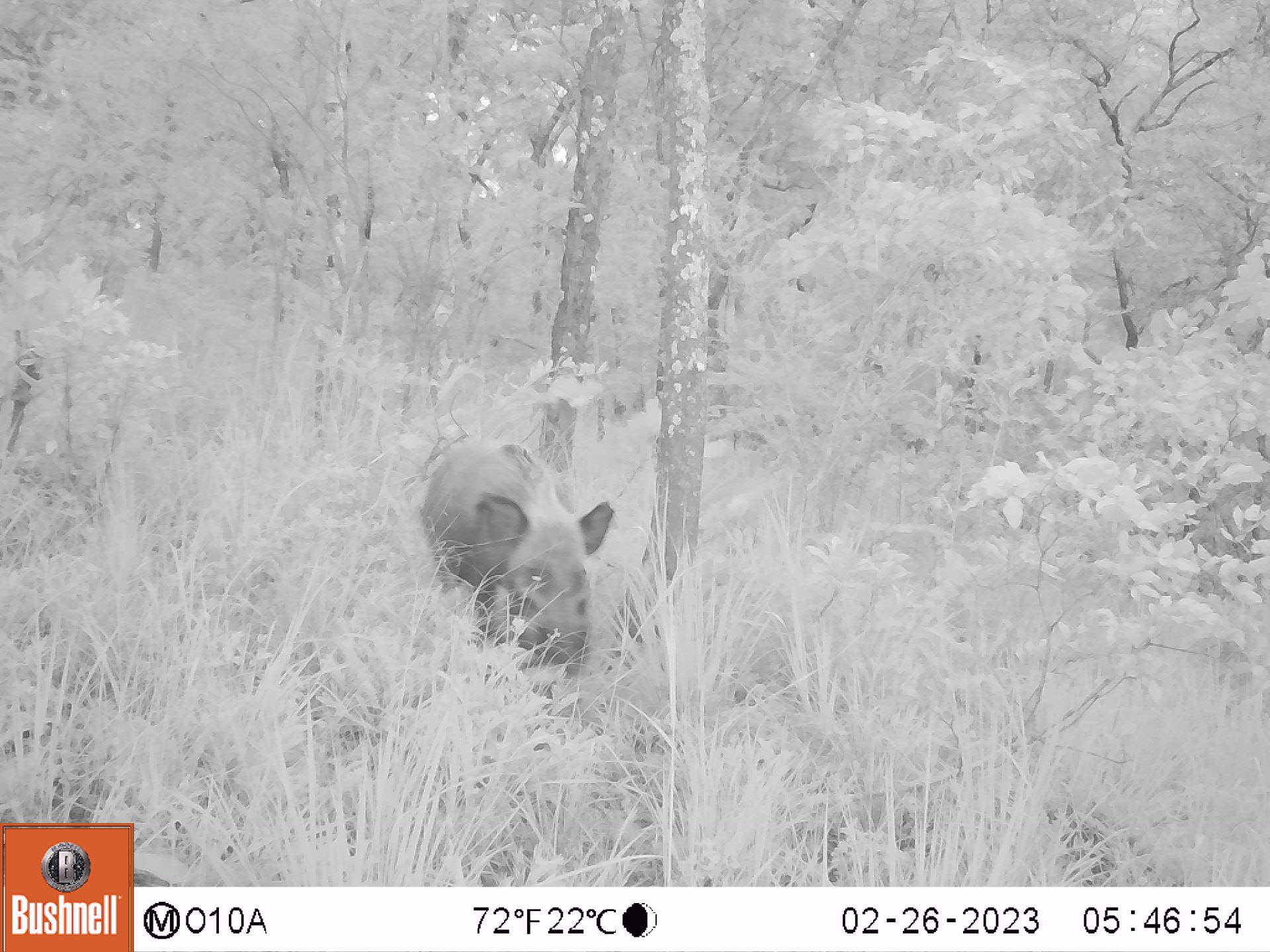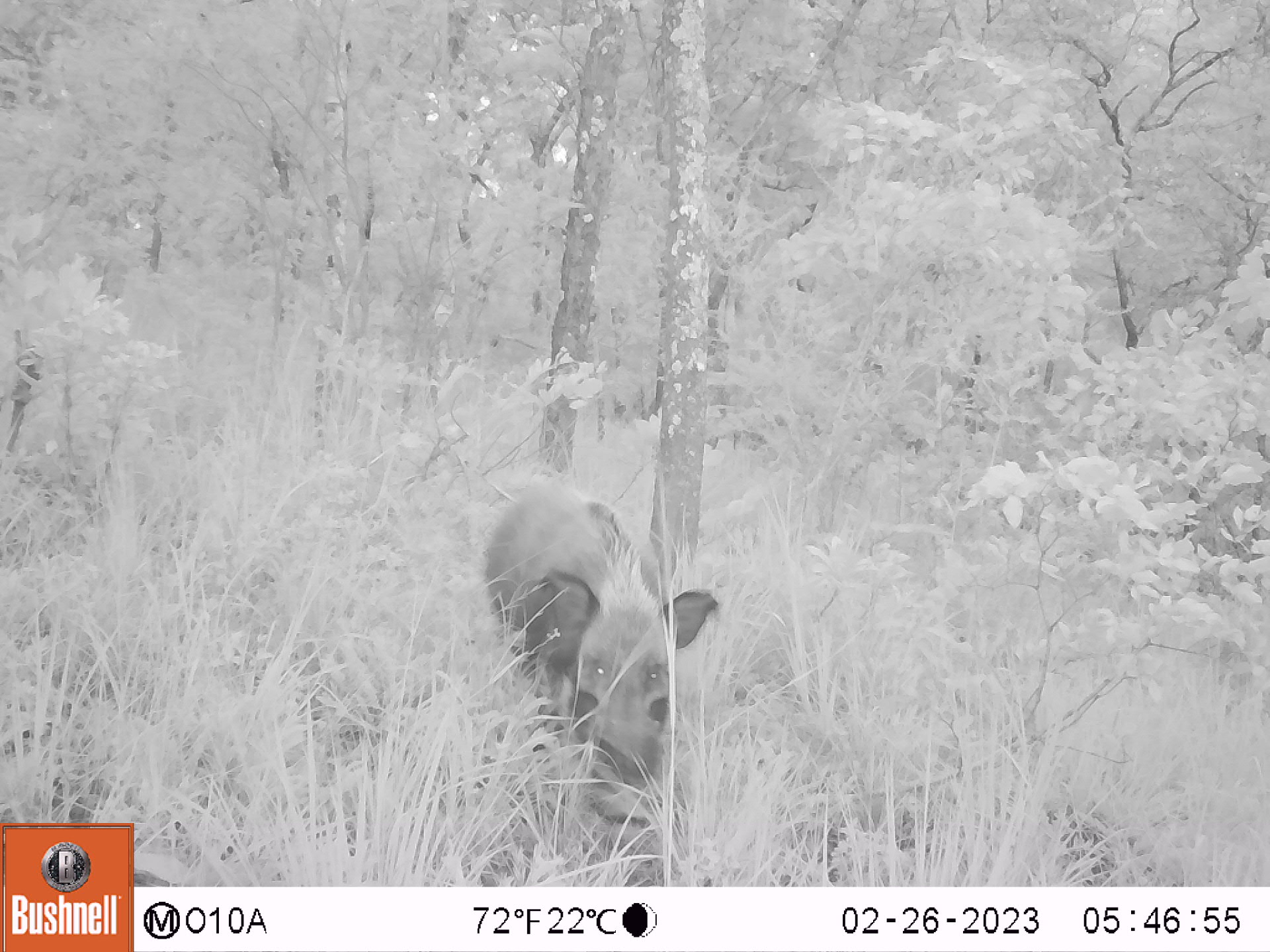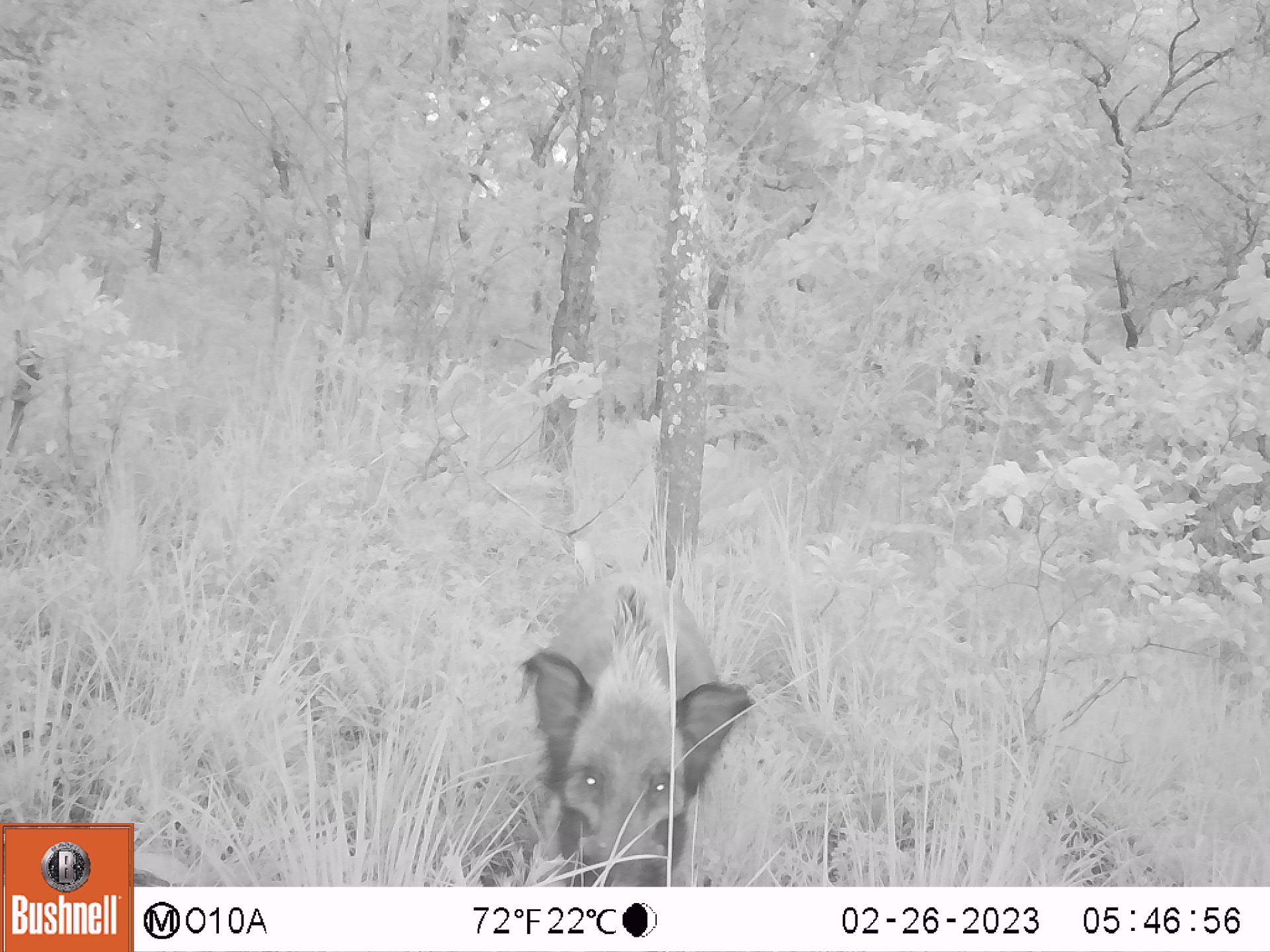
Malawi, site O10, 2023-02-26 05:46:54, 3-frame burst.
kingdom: Animalia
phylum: Chordata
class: Mammalia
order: Artiodactyla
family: Suidae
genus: Potamochoerus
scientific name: Potamochoerus larvatus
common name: bushpig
Bushpig (Potamochoerus larvatus), count 1.